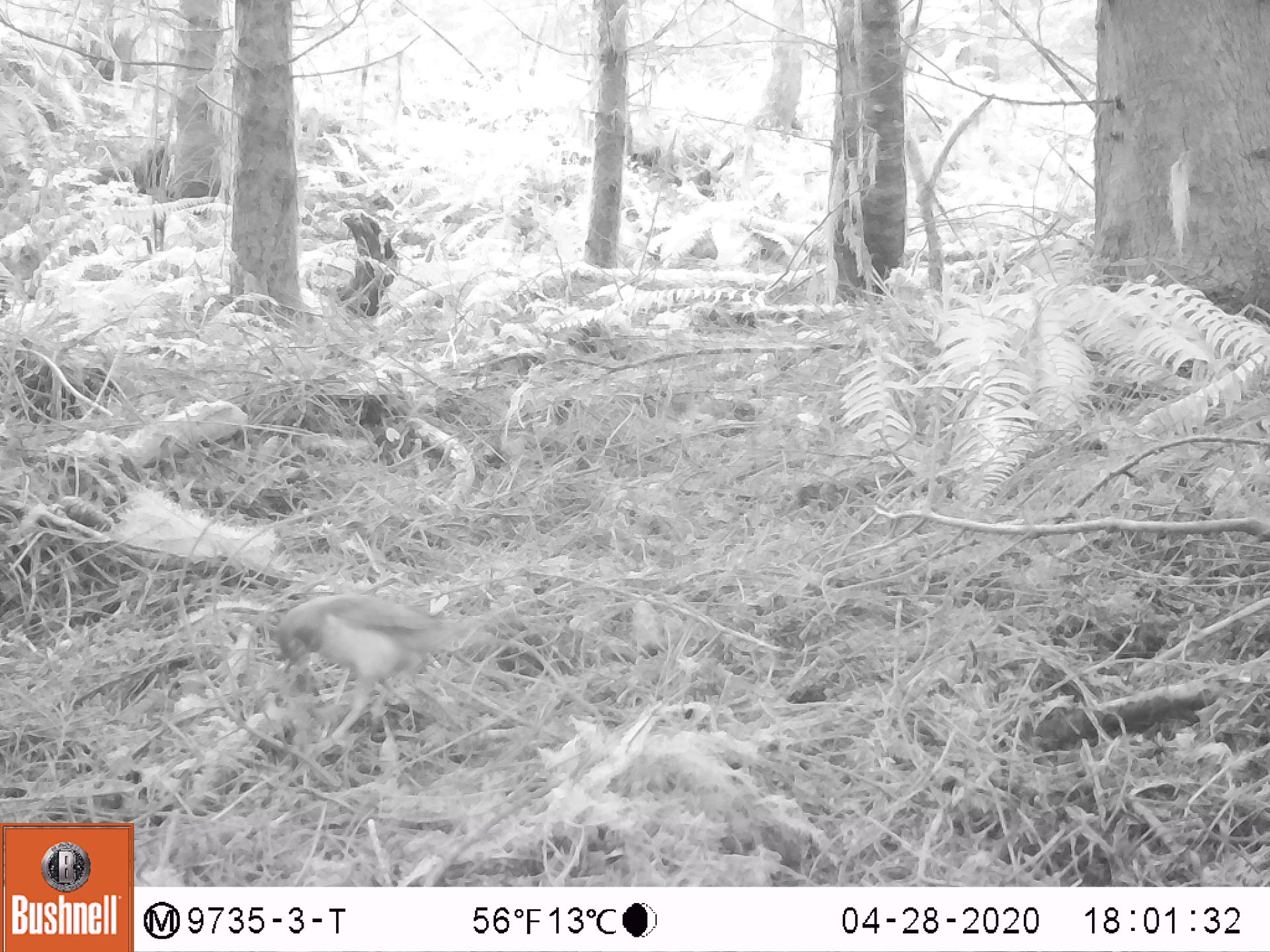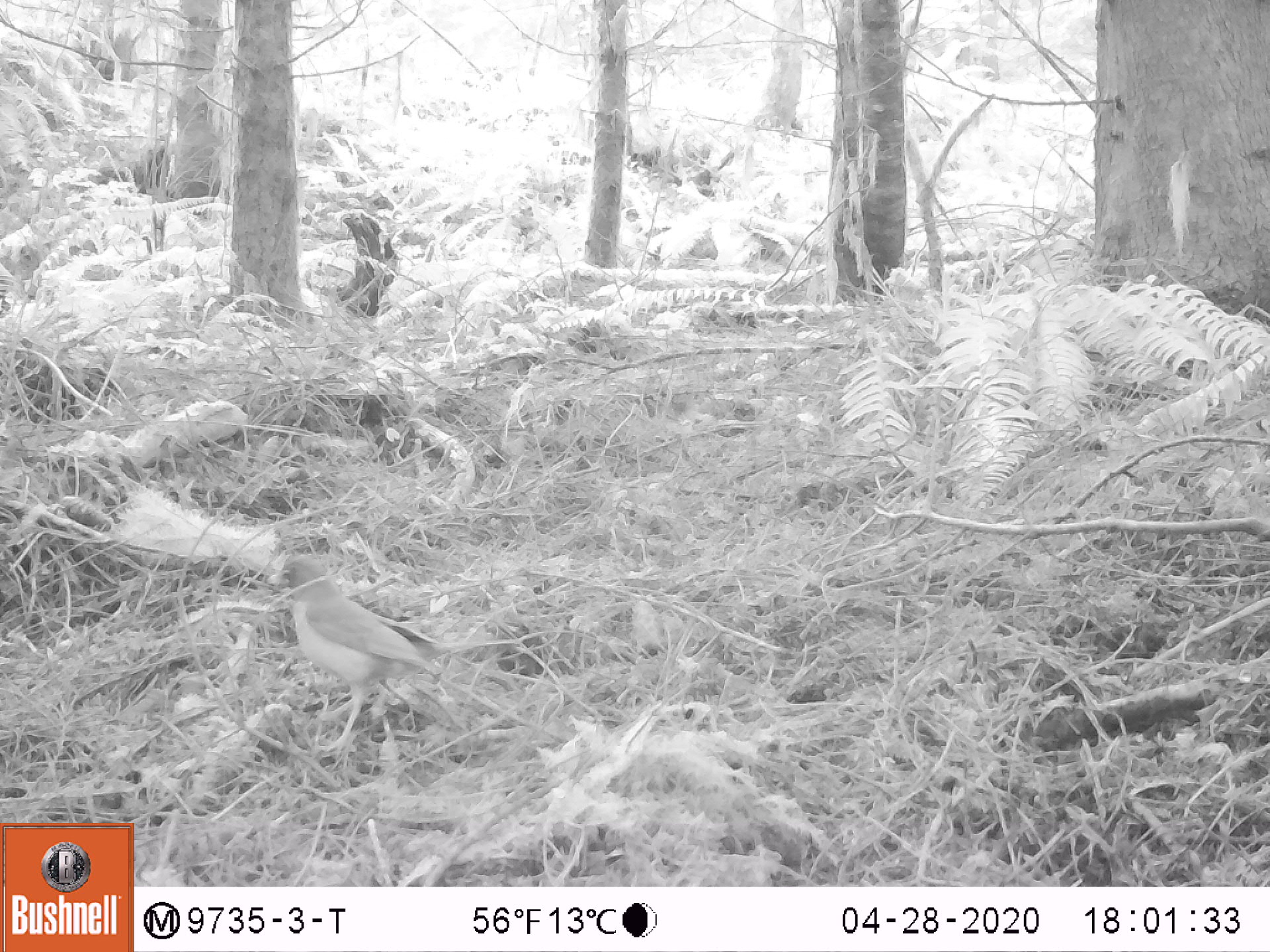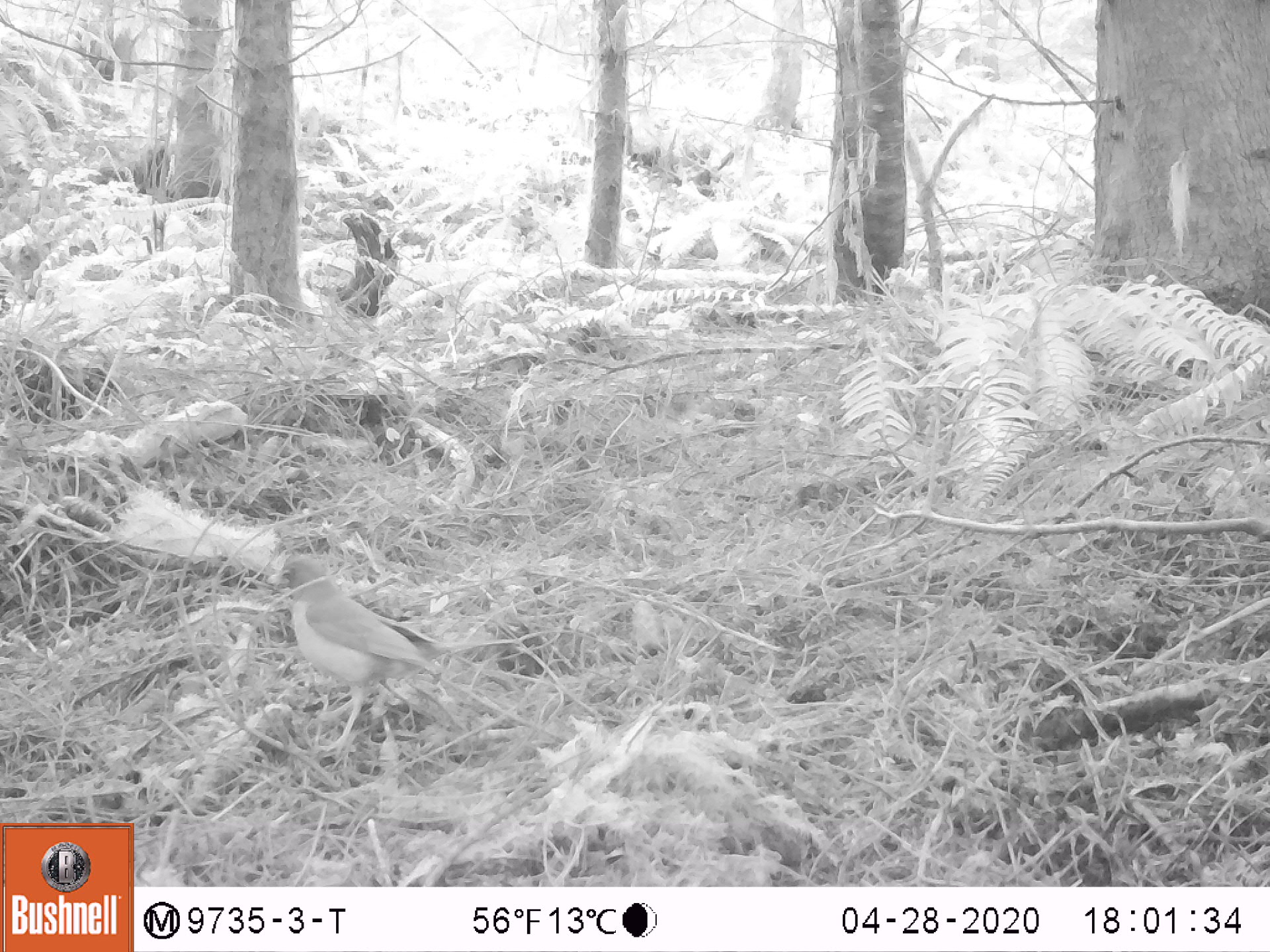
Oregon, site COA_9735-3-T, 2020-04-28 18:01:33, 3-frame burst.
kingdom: Animalia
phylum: Chordata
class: Aves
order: Passeriformes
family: Turdidae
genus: Turdus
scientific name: Turdus migratorius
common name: american robin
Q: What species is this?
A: American robin (Turdus migratorius).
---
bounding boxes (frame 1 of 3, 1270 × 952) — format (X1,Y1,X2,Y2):
american robin: (256,570,483,775)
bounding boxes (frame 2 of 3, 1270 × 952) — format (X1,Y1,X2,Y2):
american robin: (251,548,483,785)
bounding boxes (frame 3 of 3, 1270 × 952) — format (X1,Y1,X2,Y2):
american robin: (256,538,476,775)